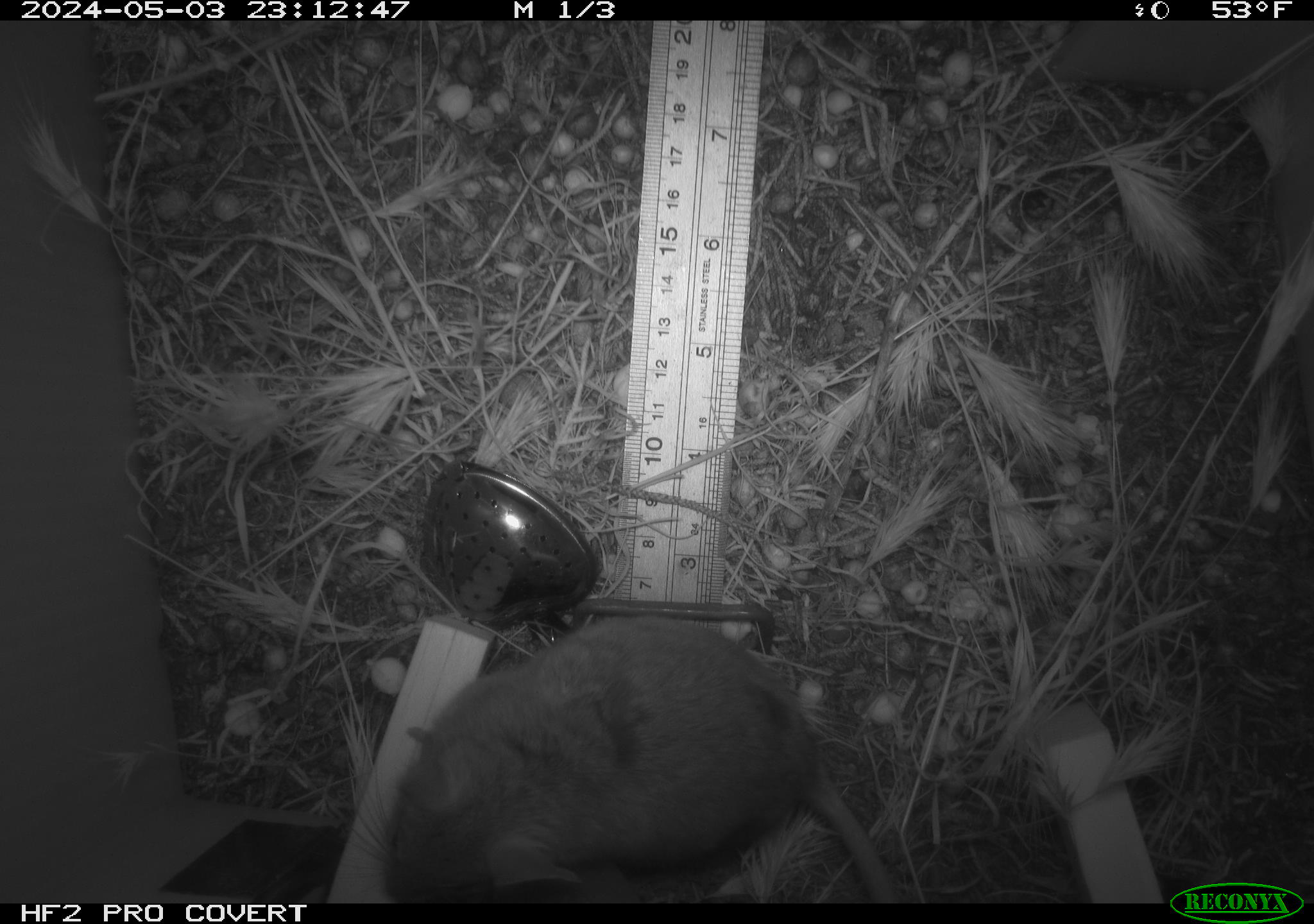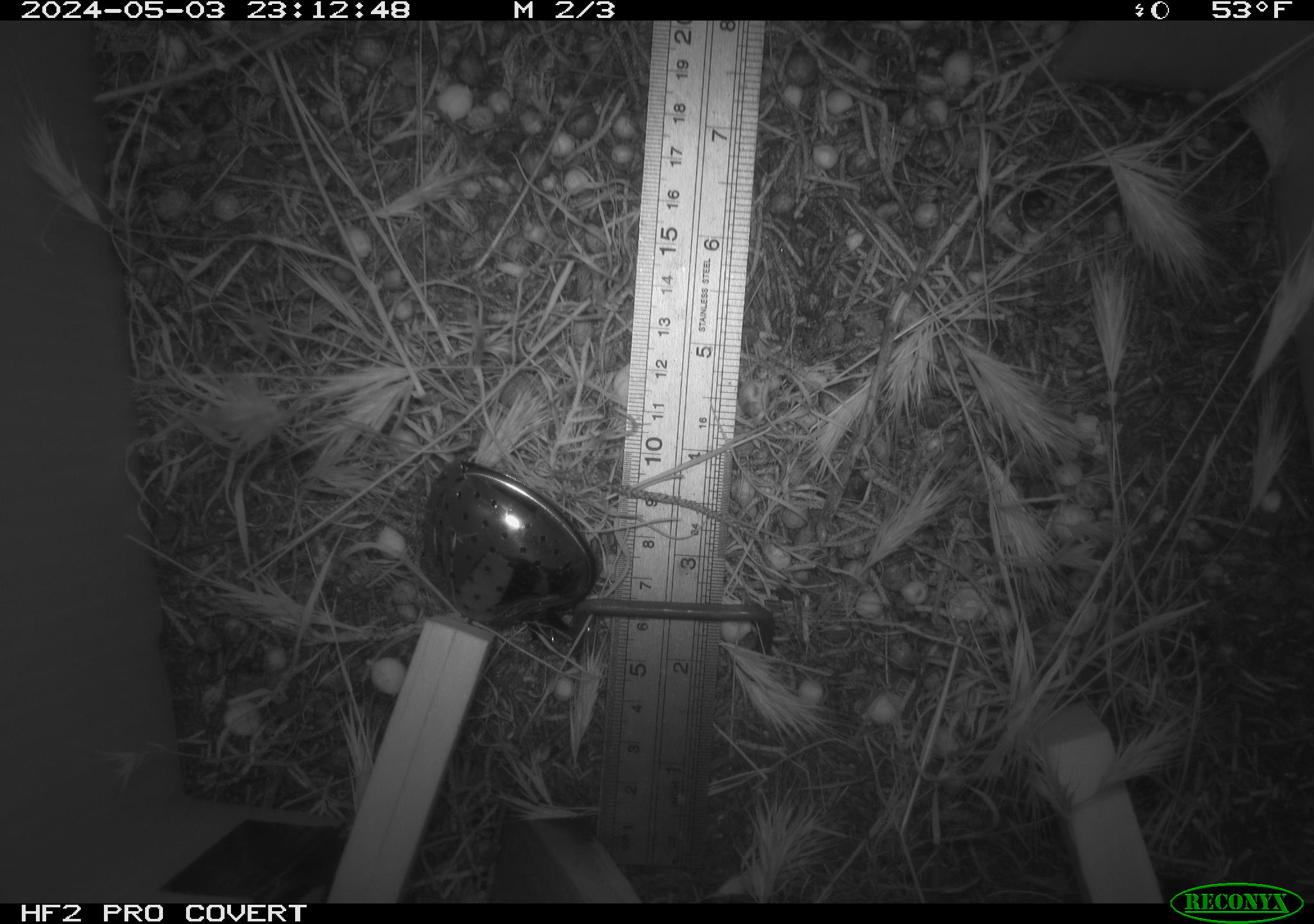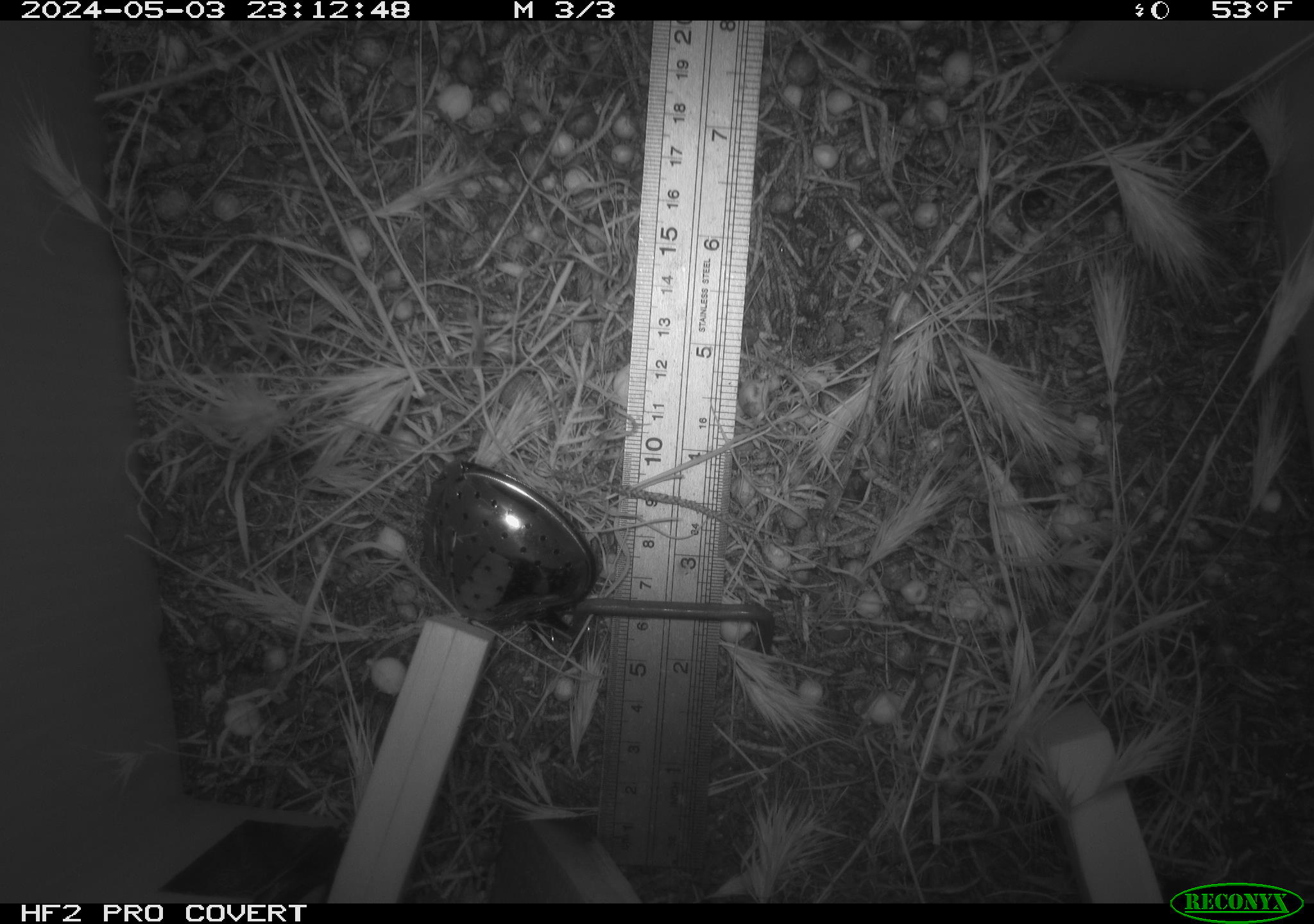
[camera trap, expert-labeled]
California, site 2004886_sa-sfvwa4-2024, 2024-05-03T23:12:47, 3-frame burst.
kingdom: Animalia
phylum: Chordata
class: Mammalia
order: Rodentia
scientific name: Rodentia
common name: mouse species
Mouse species (Rodentia).